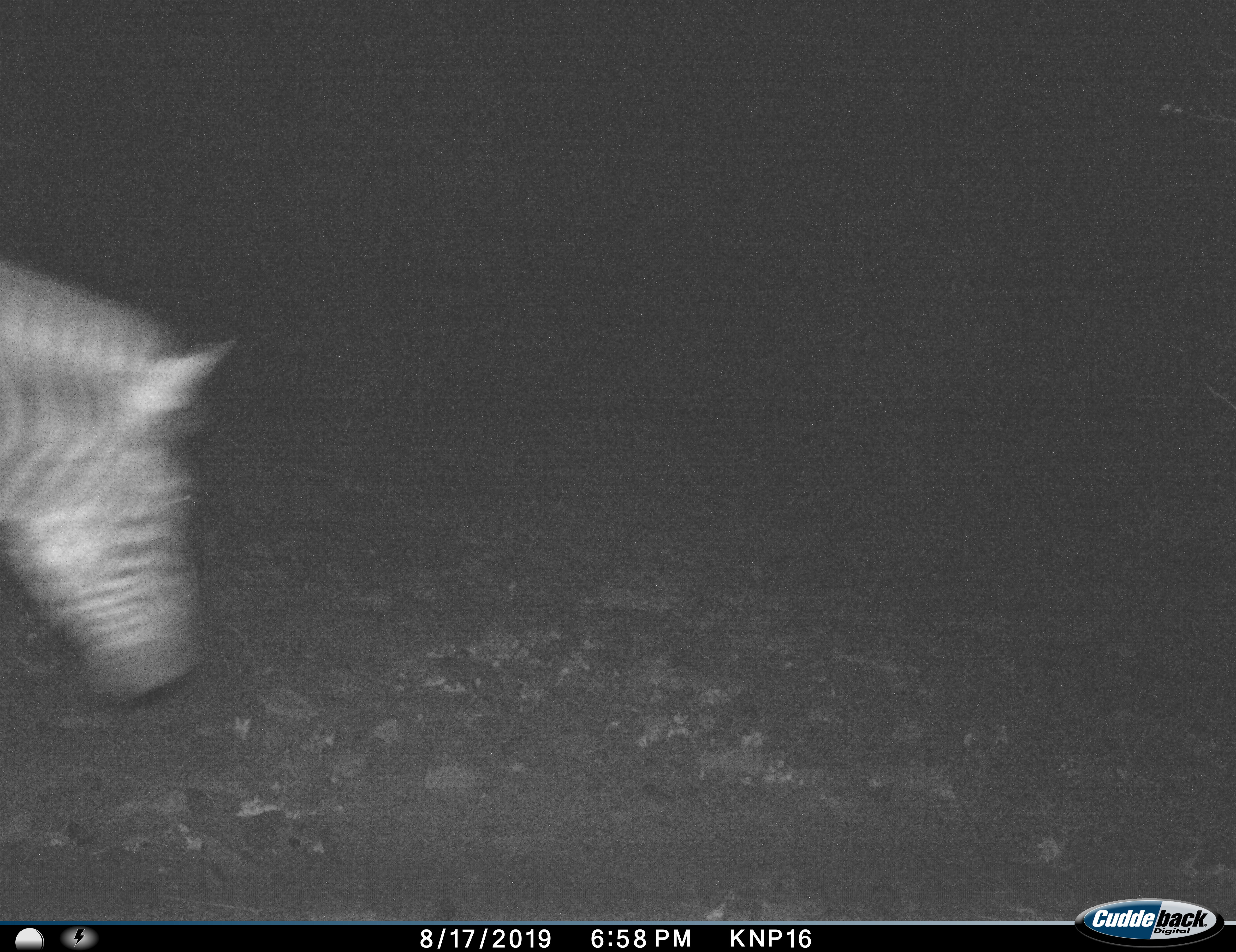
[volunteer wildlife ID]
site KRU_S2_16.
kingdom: Animalia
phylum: Chordata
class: Mammalia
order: Perissodactyla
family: Equidae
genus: Equus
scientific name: Equus quagga burchellii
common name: burchell's zebra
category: zebraburchells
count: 1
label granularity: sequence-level